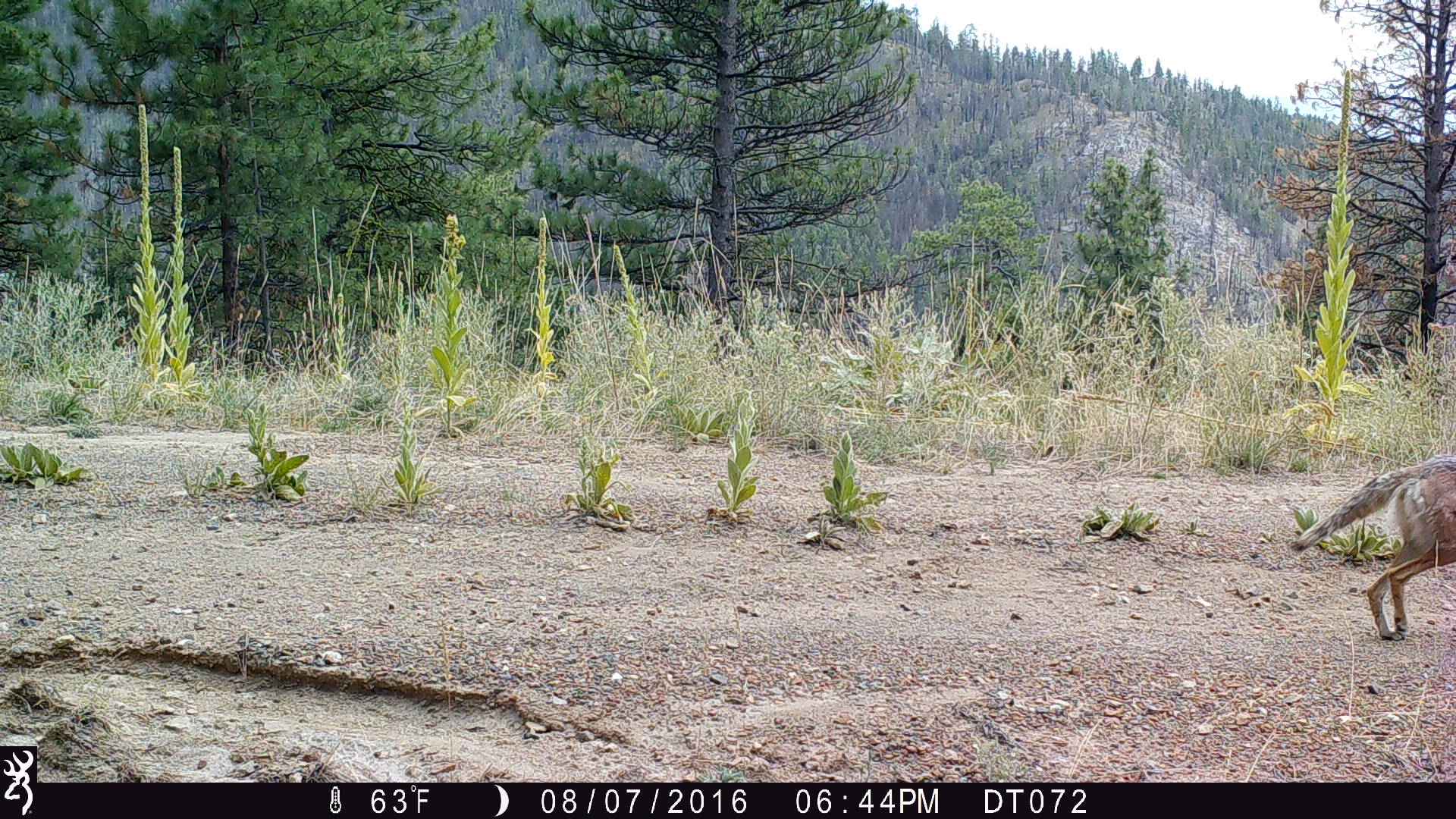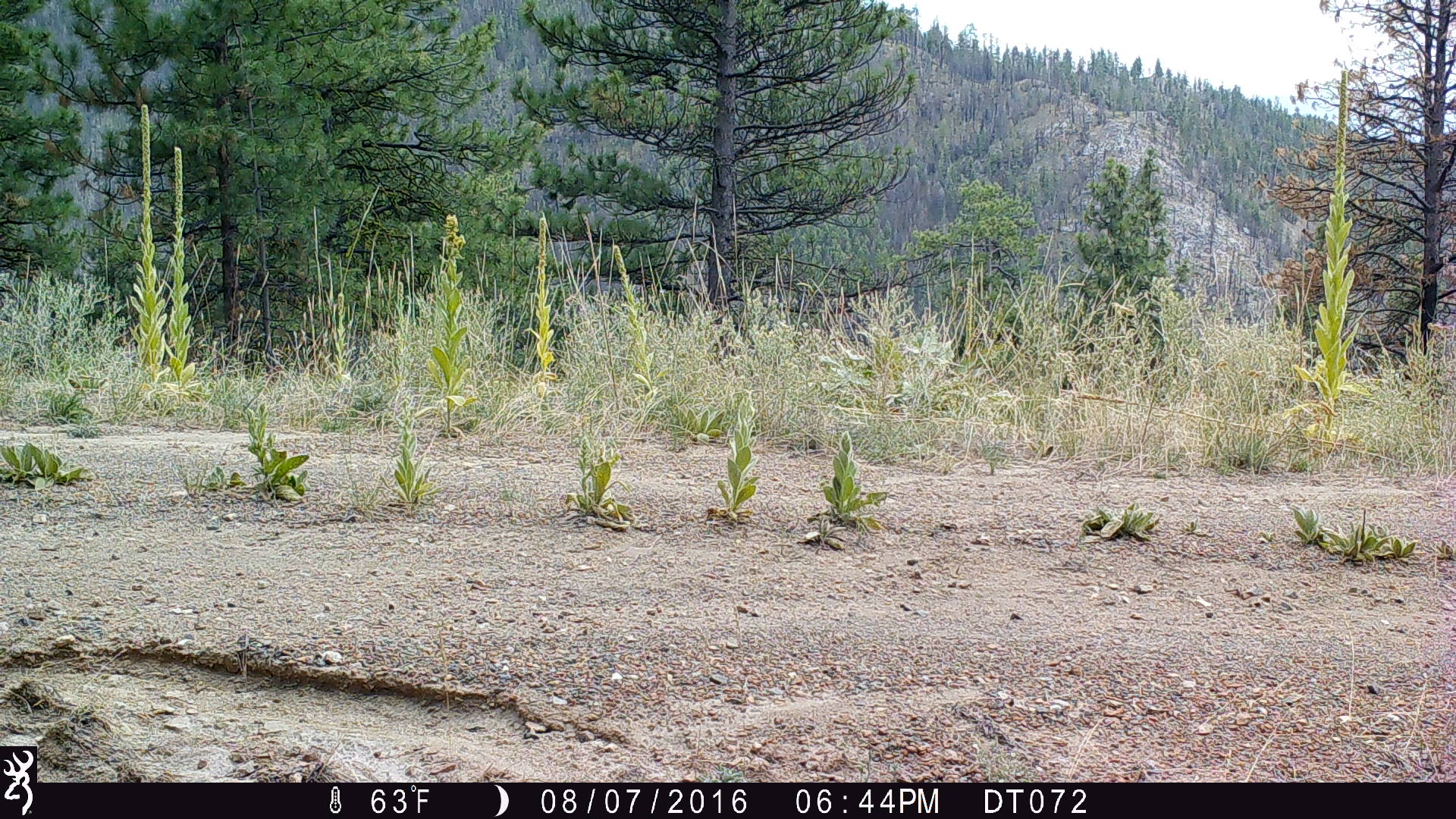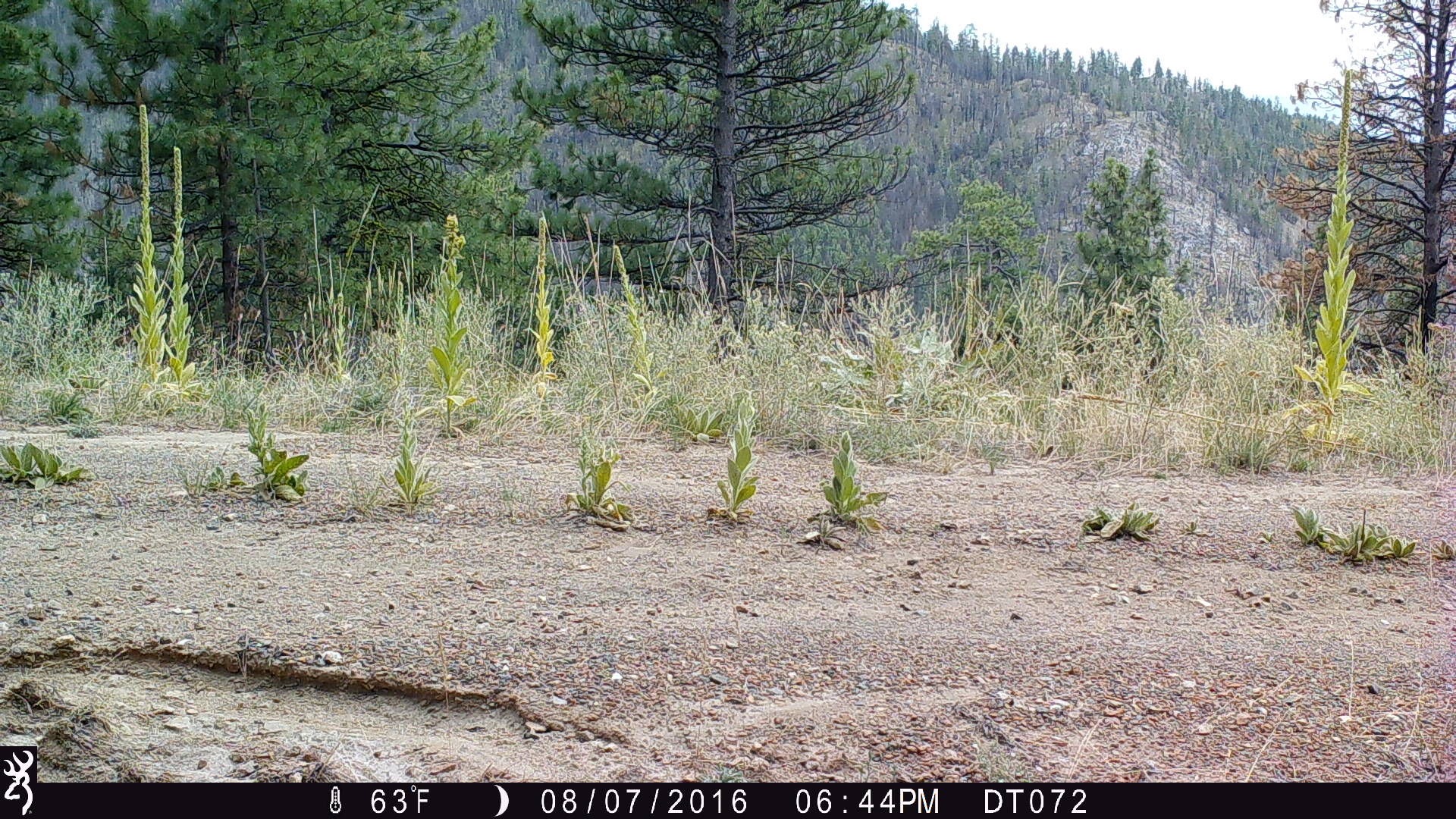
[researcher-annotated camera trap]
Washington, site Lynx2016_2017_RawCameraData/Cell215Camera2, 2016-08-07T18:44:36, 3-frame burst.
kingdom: Animalia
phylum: Chordata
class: Mammalia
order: Carnivora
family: Canidae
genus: Canis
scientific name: Canis latrans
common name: coyote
Canis latrans (coyote). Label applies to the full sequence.